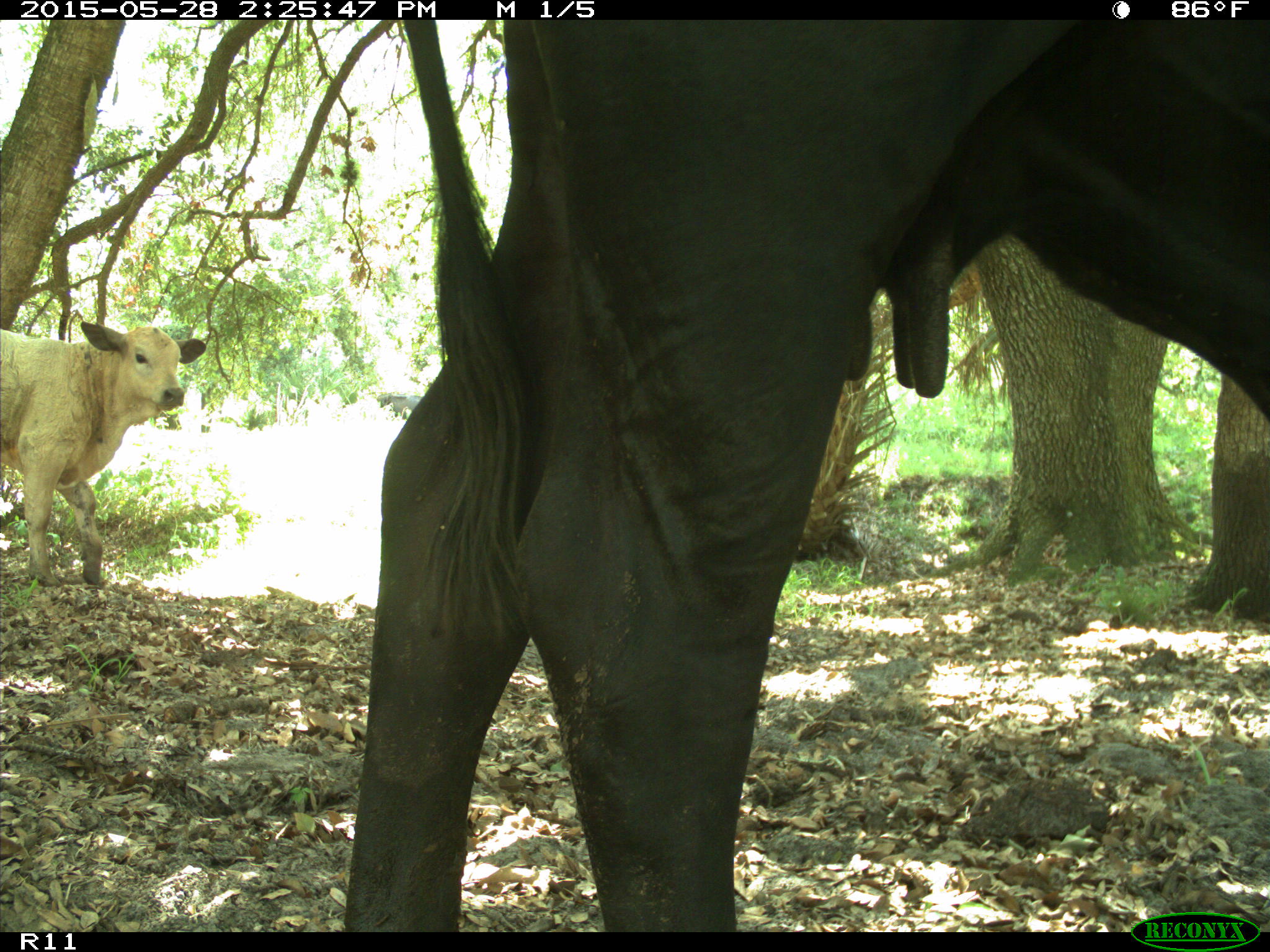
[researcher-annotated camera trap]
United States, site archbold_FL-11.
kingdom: Animalia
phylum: Chordata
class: Mammalia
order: Artiodactyla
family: Bovidae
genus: Bos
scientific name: Bos taurus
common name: domestic cow